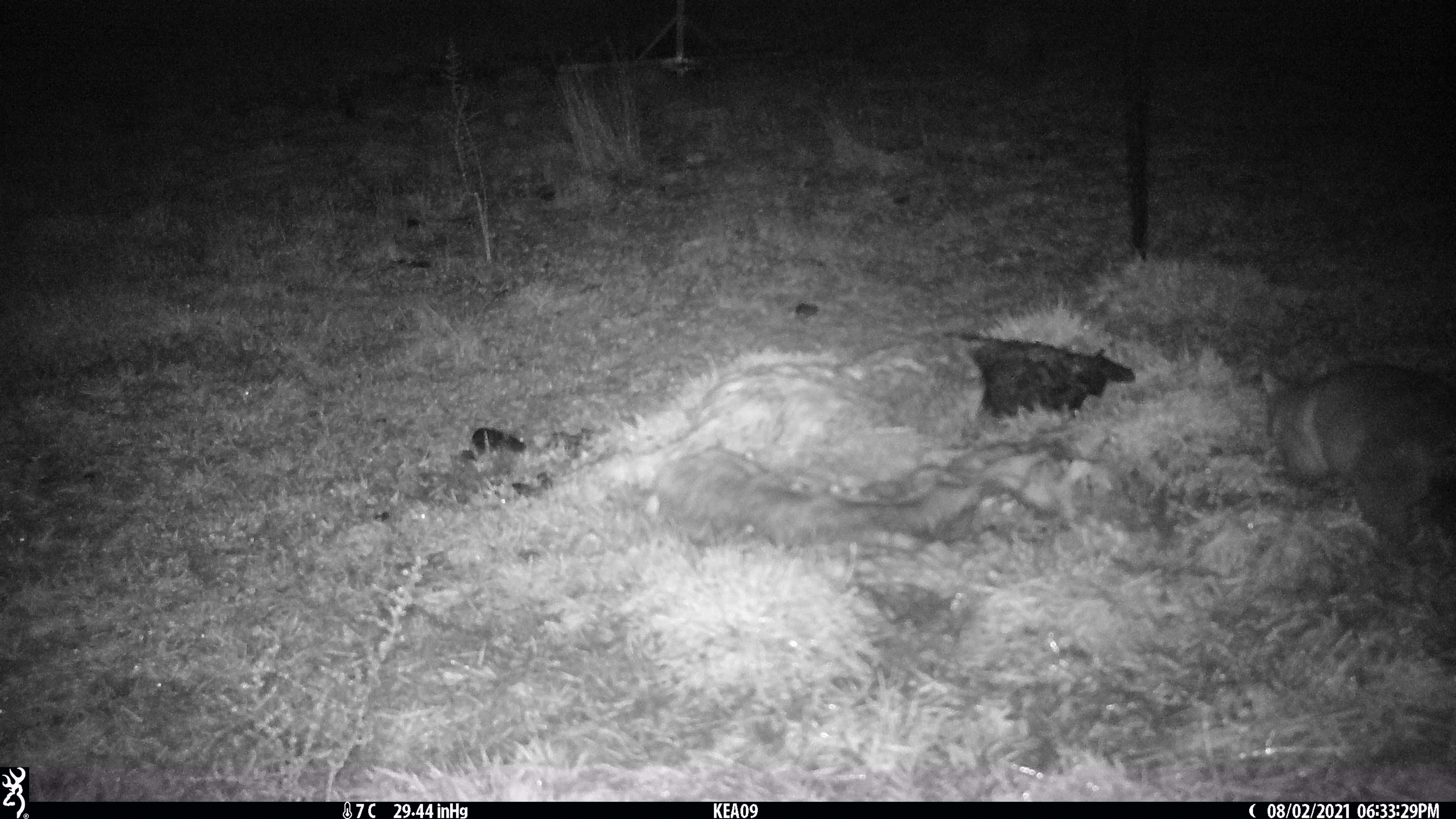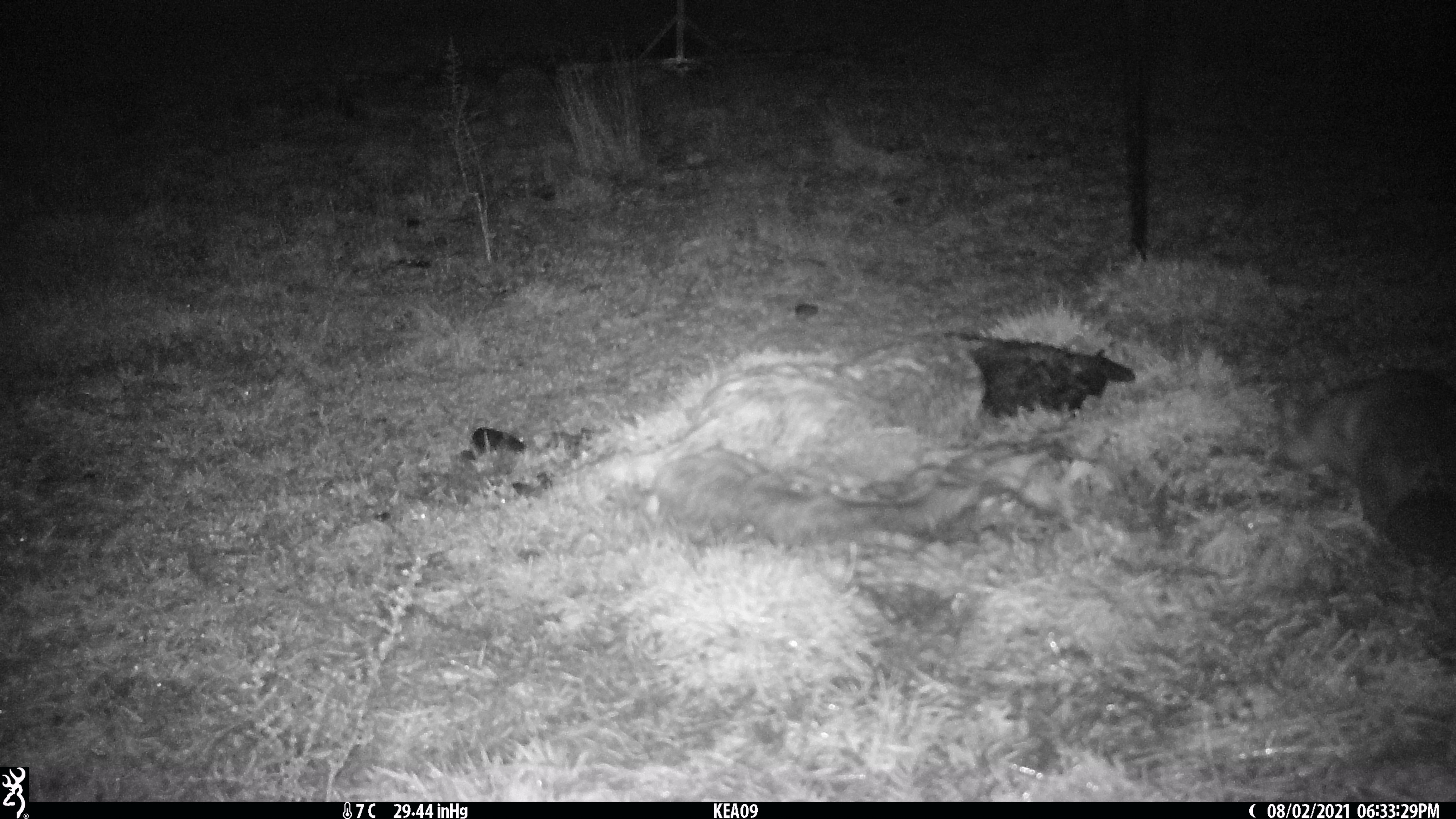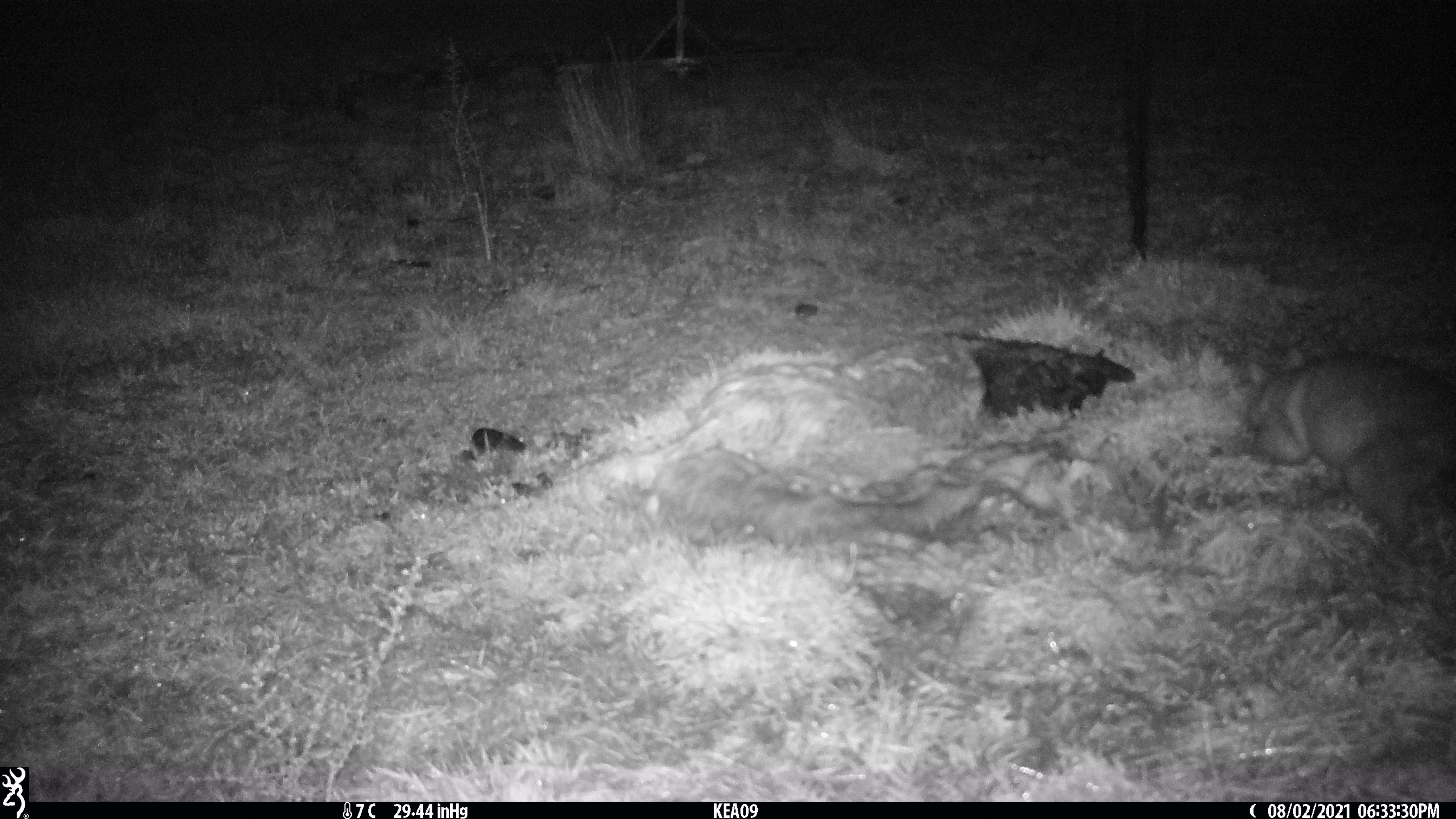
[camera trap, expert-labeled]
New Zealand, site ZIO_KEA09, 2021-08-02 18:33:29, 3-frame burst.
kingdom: Animalia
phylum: Chordata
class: Mammalia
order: Diprotodontia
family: Phalangeridae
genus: Trichosurus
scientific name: Trichosurus vulpecula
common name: common brushtail possum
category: possum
Possum (common brushtail possum) (Trichosurus vulpecula).